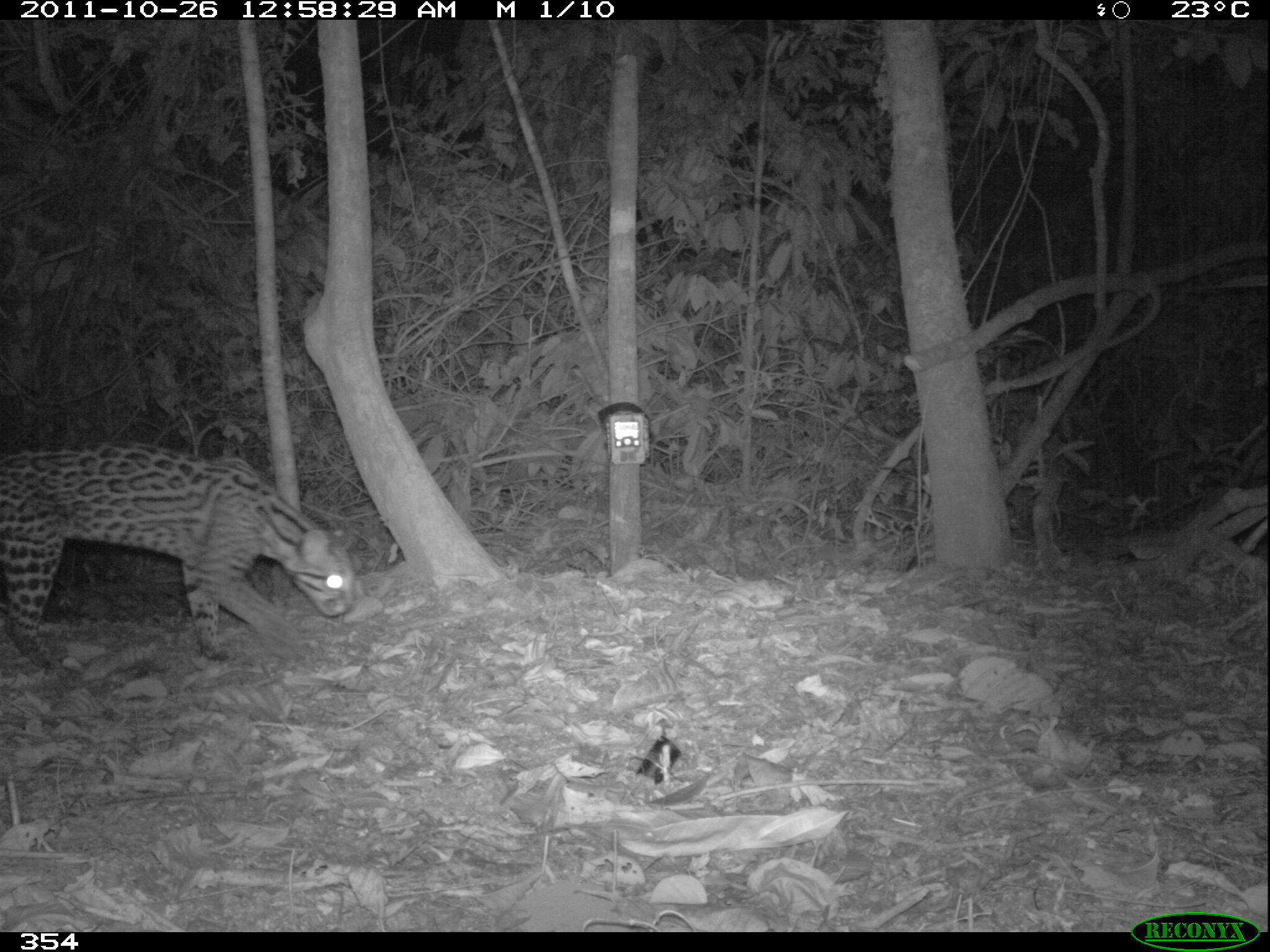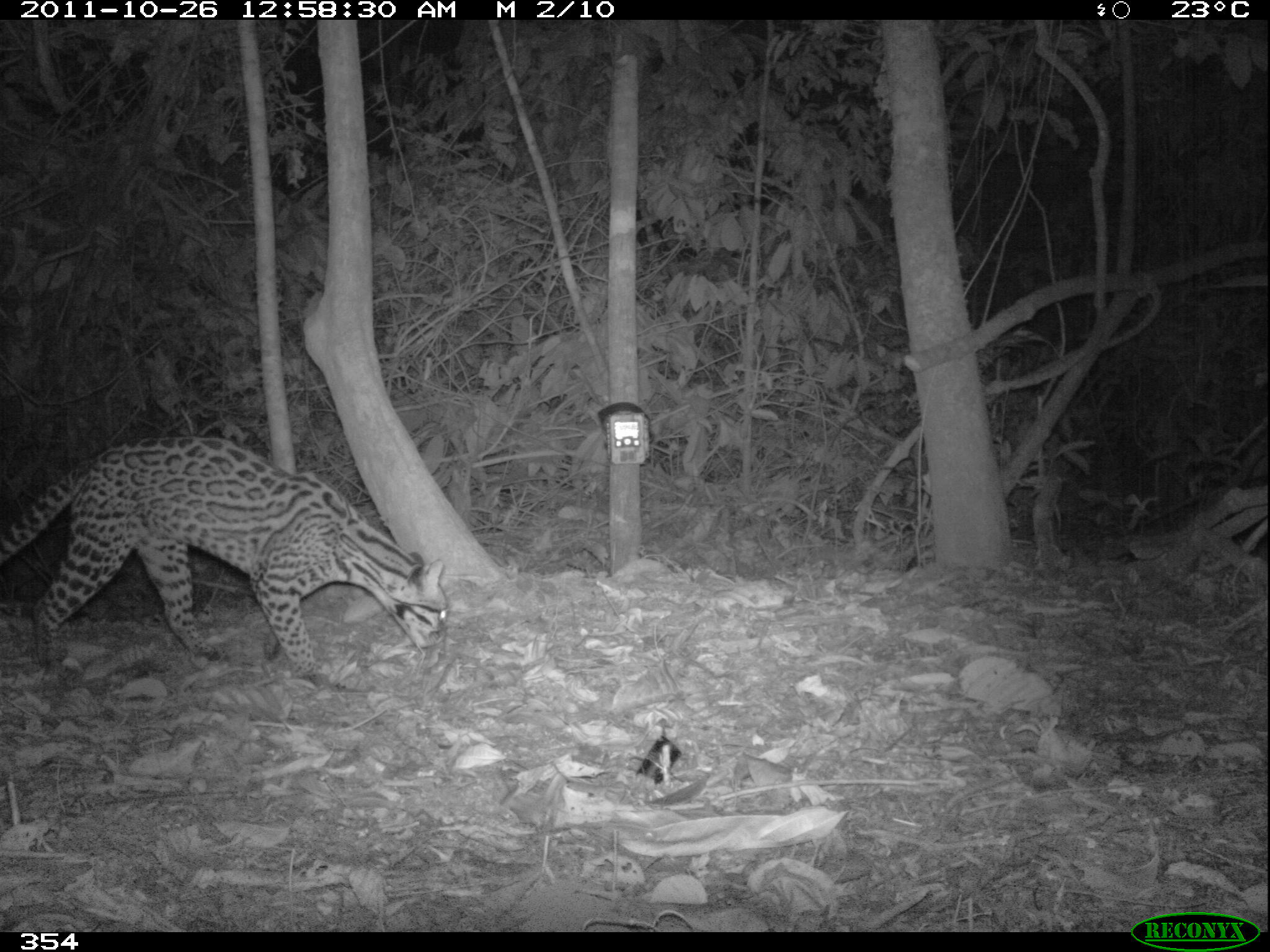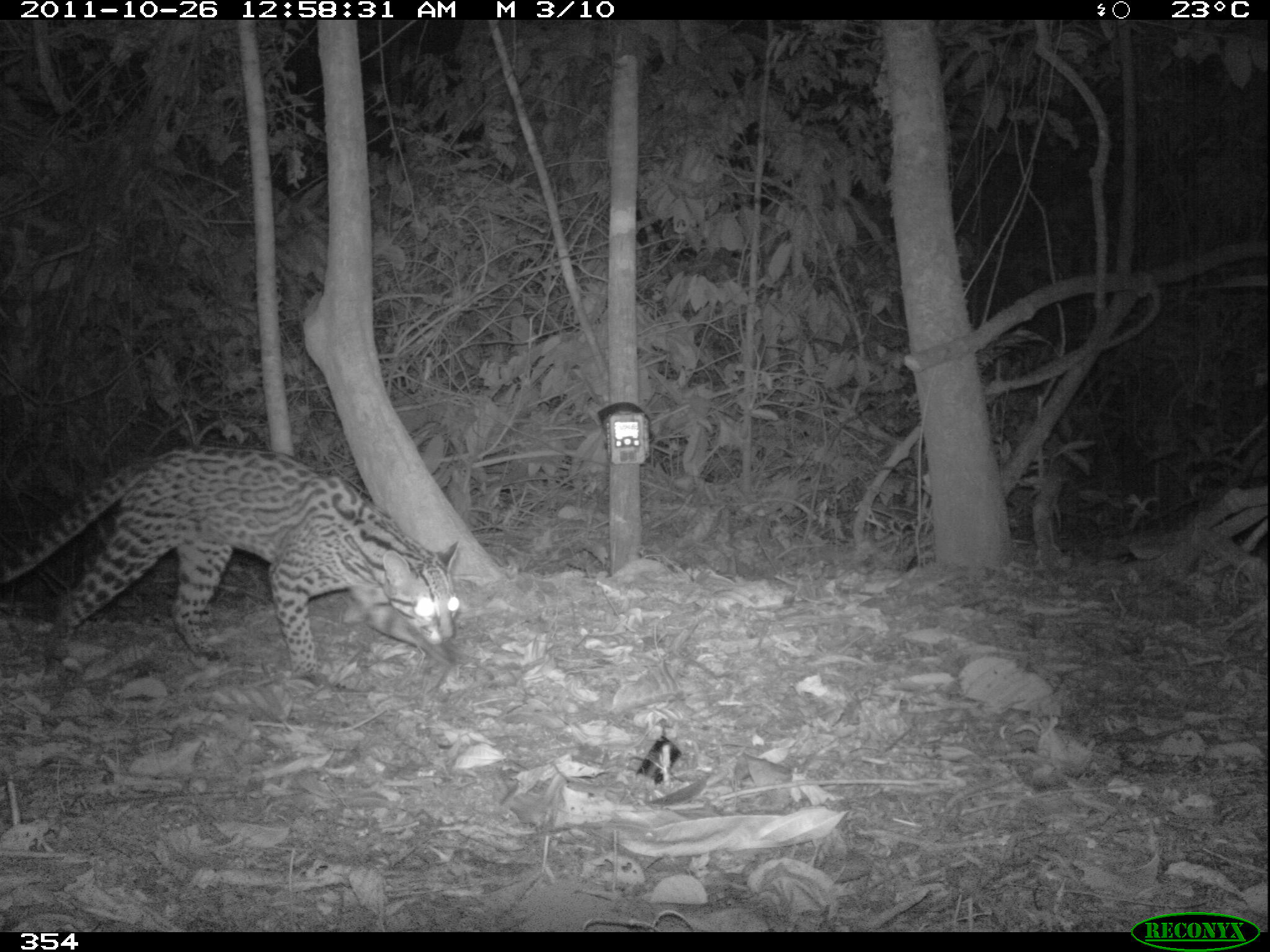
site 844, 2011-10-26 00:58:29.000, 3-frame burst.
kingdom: Animalia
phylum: Chordata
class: Mammalia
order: Carnivora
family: Felidae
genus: Leopardus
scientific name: Leopardus pardalis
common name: ocelot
Leopardus pardalis (ocelot).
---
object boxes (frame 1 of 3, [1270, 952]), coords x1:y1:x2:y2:
leopardus pardalis: 0:440:352:670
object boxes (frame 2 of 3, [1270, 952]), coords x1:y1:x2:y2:
leopardus pardalis: 0:432:447:676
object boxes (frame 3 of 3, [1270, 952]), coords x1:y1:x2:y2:
leopardus pardalis: 0:441:460:687